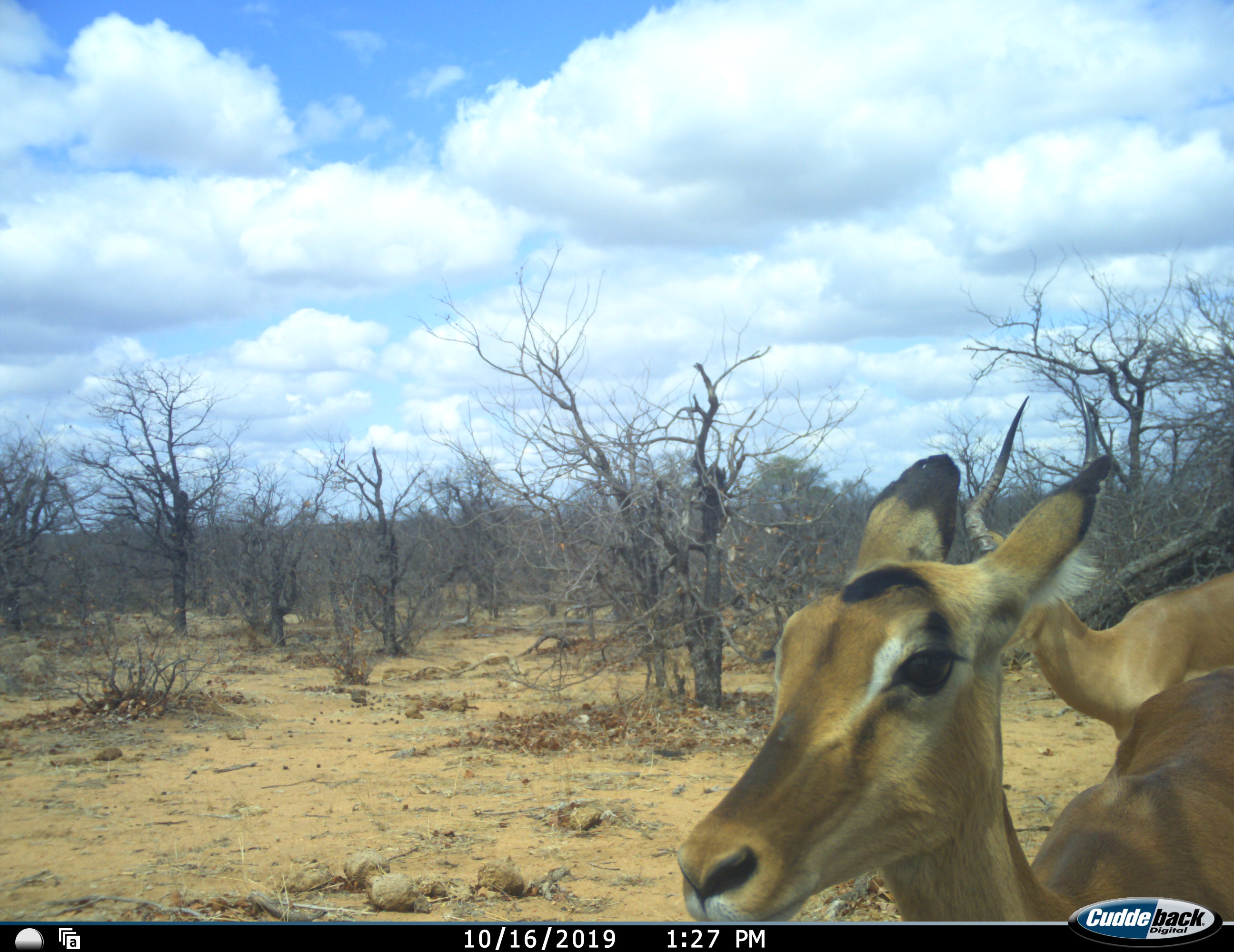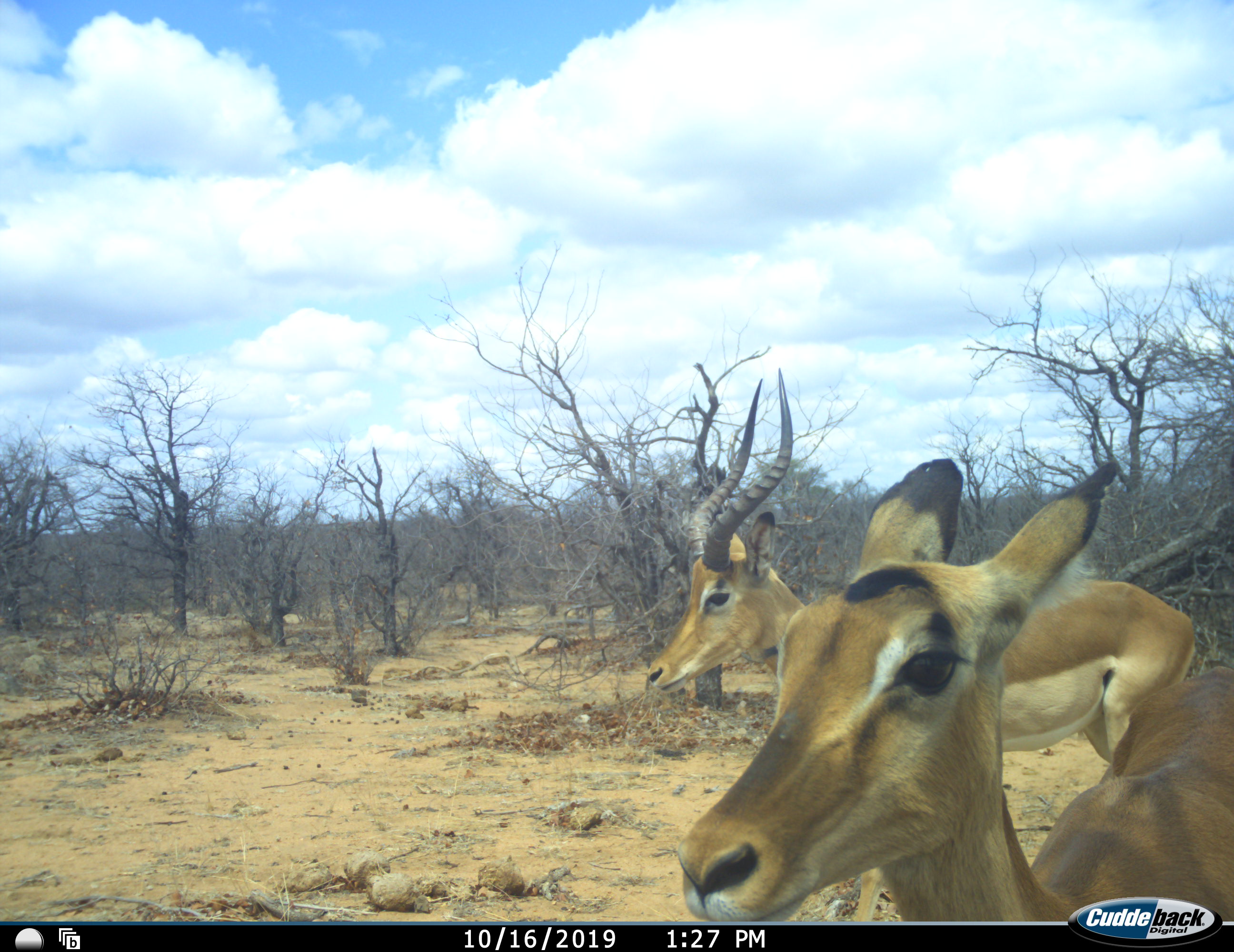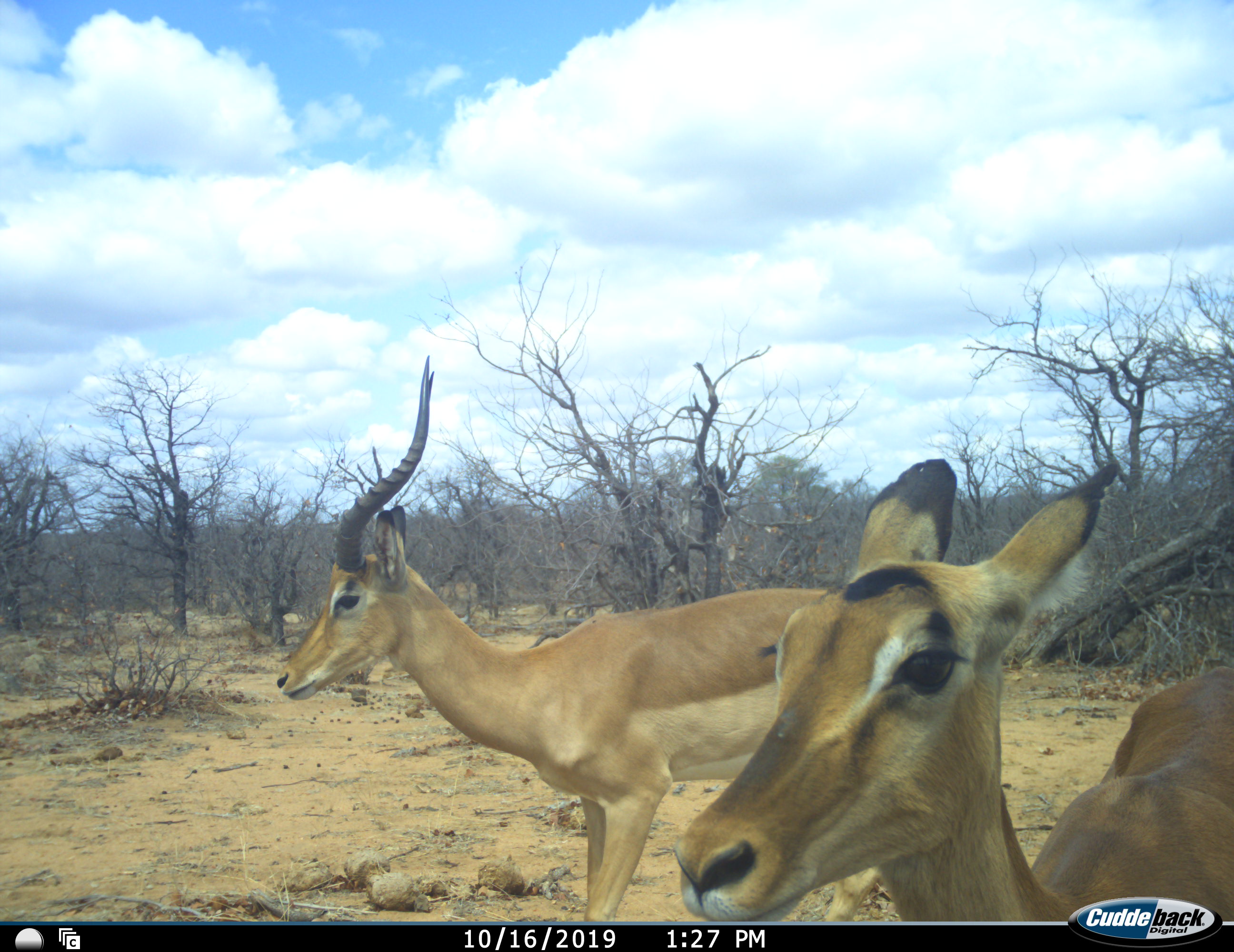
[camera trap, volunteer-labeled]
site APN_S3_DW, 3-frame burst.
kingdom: Animalia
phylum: Chordata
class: Mammalia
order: Artiodactyla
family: Bovidae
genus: Aepyceros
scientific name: Aepyceros melampus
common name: impala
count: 2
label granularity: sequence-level